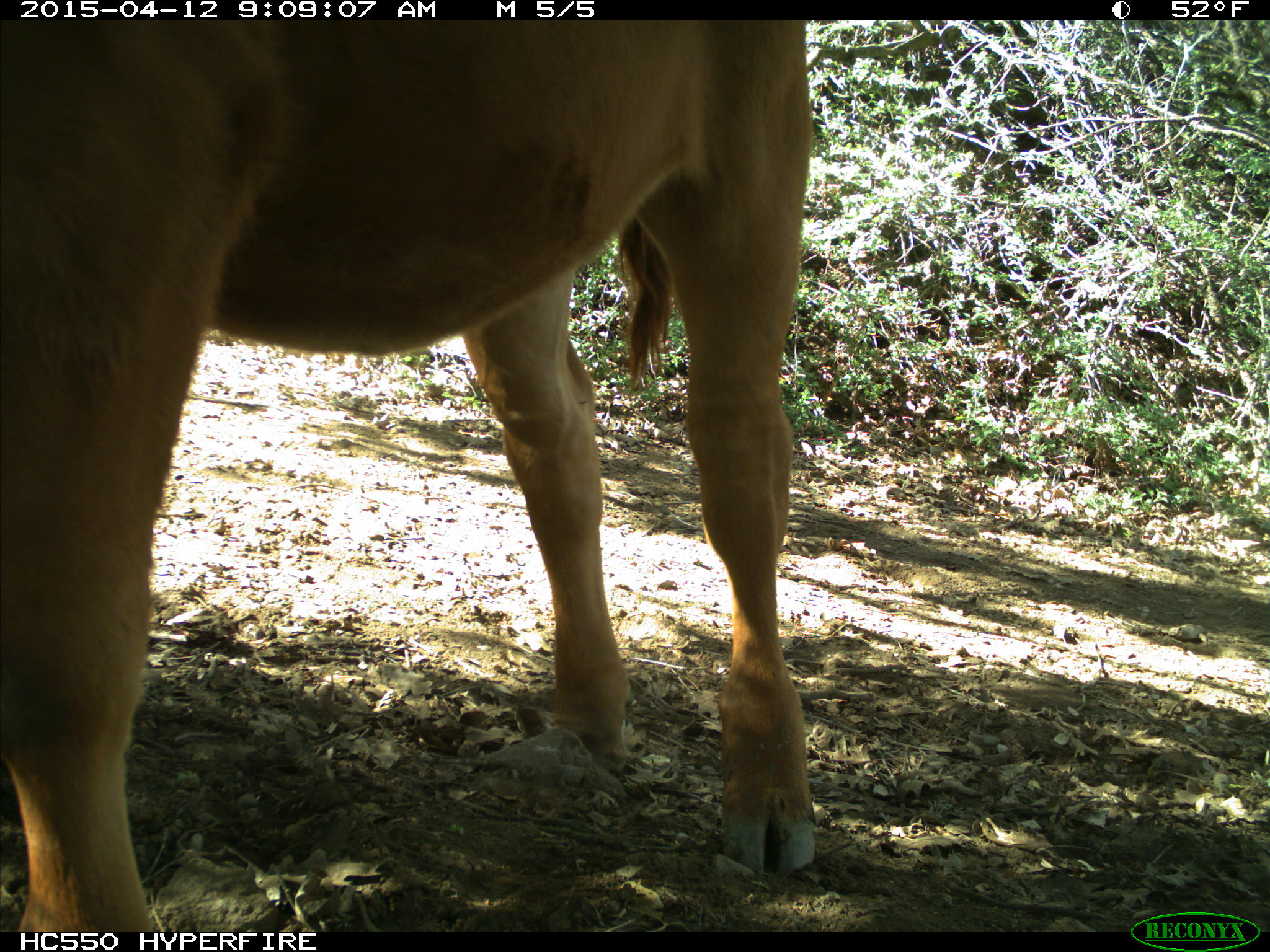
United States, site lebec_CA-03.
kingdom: Animalia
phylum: Chordata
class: Mammalia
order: Artiodactyla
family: Bovidae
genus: Bos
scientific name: Bos taurus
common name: domestic cow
Bos taurus (domestic cow).